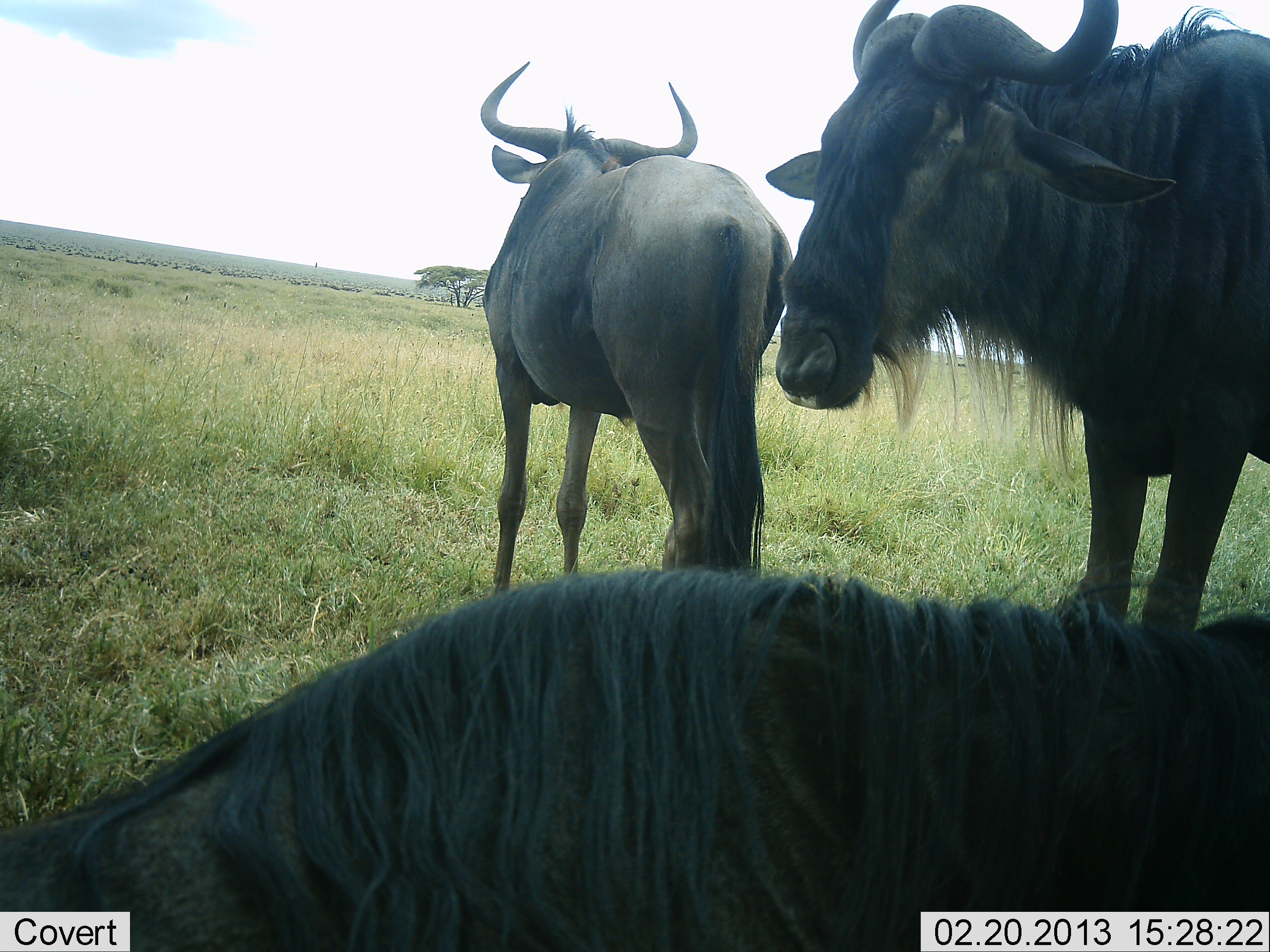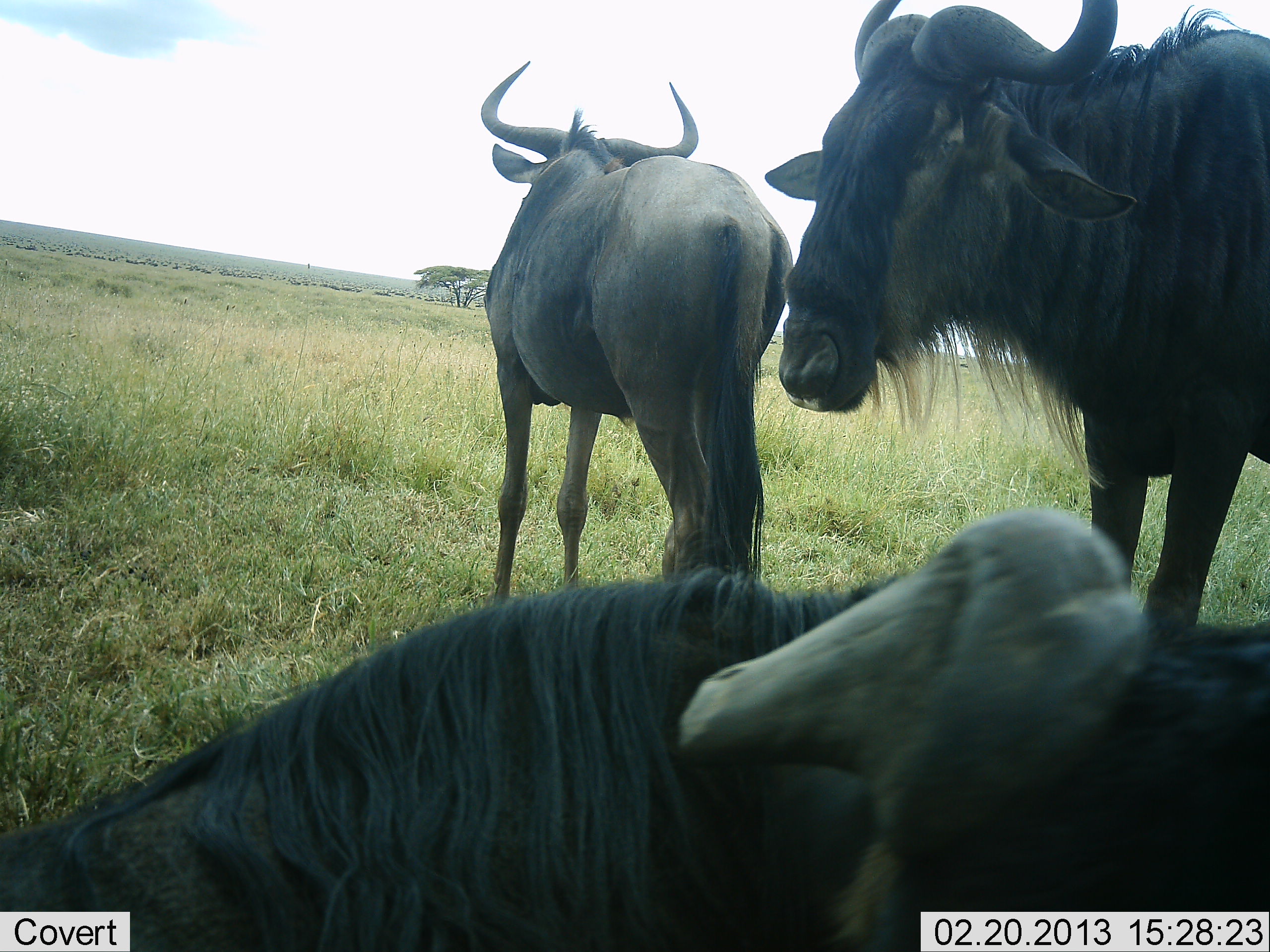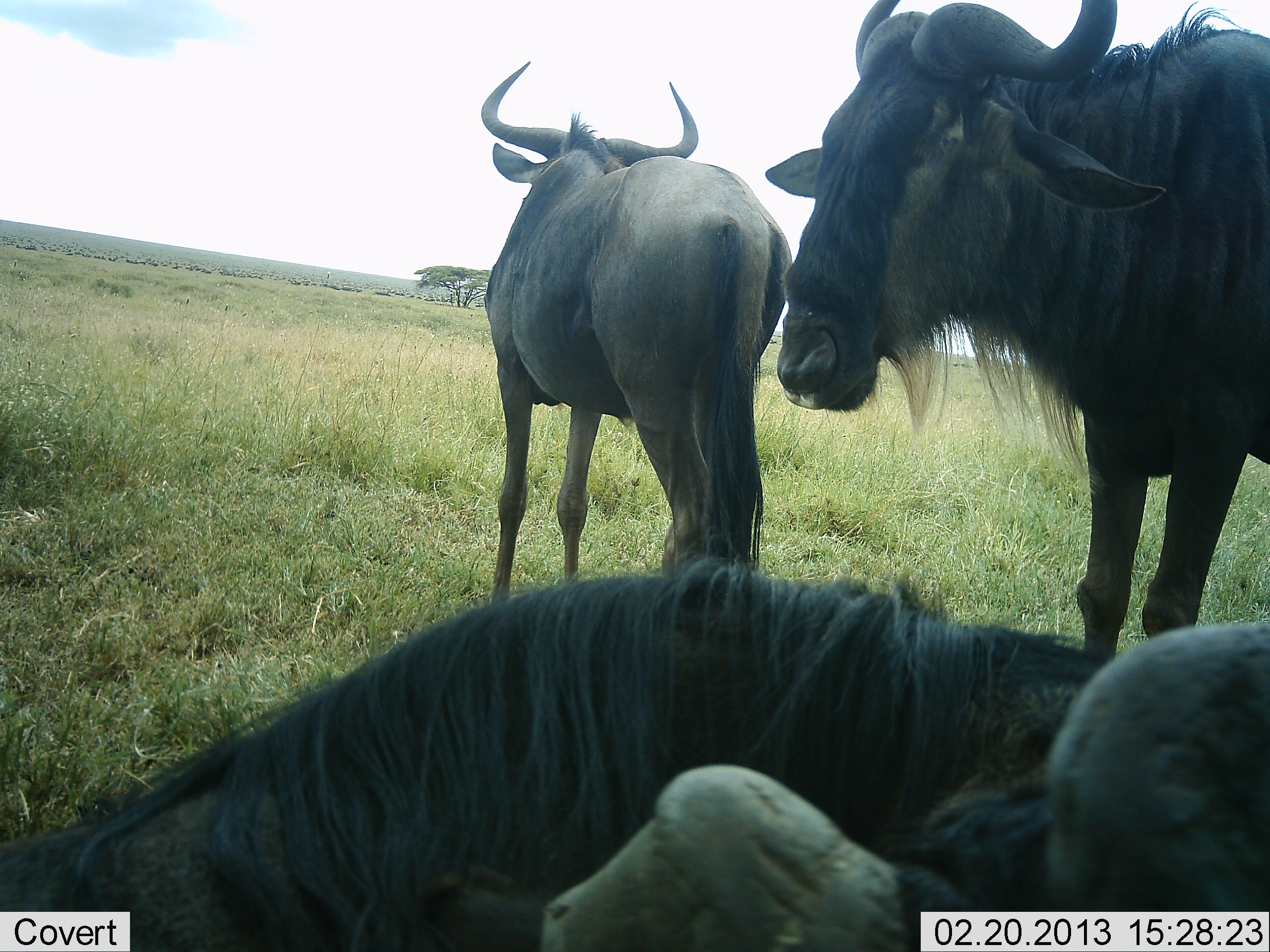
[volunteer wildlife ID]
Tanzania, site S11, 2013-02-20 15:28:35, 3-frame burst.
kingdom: Animalia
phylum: Chordata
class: Mammalia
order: Artiodactyla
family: Bovidae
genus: Connochaetes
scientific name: Connochaetes taurinus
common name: blue wildebeest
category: wildebeest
Wildebeest (blue wildebeest) (Connochaetes taurinus), count 3. Behavior (volunteer vote fractions): standing 94%, resting 94%, moving 6%, interacting 6%. Young present (vote fraction): 0%. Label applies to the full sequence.